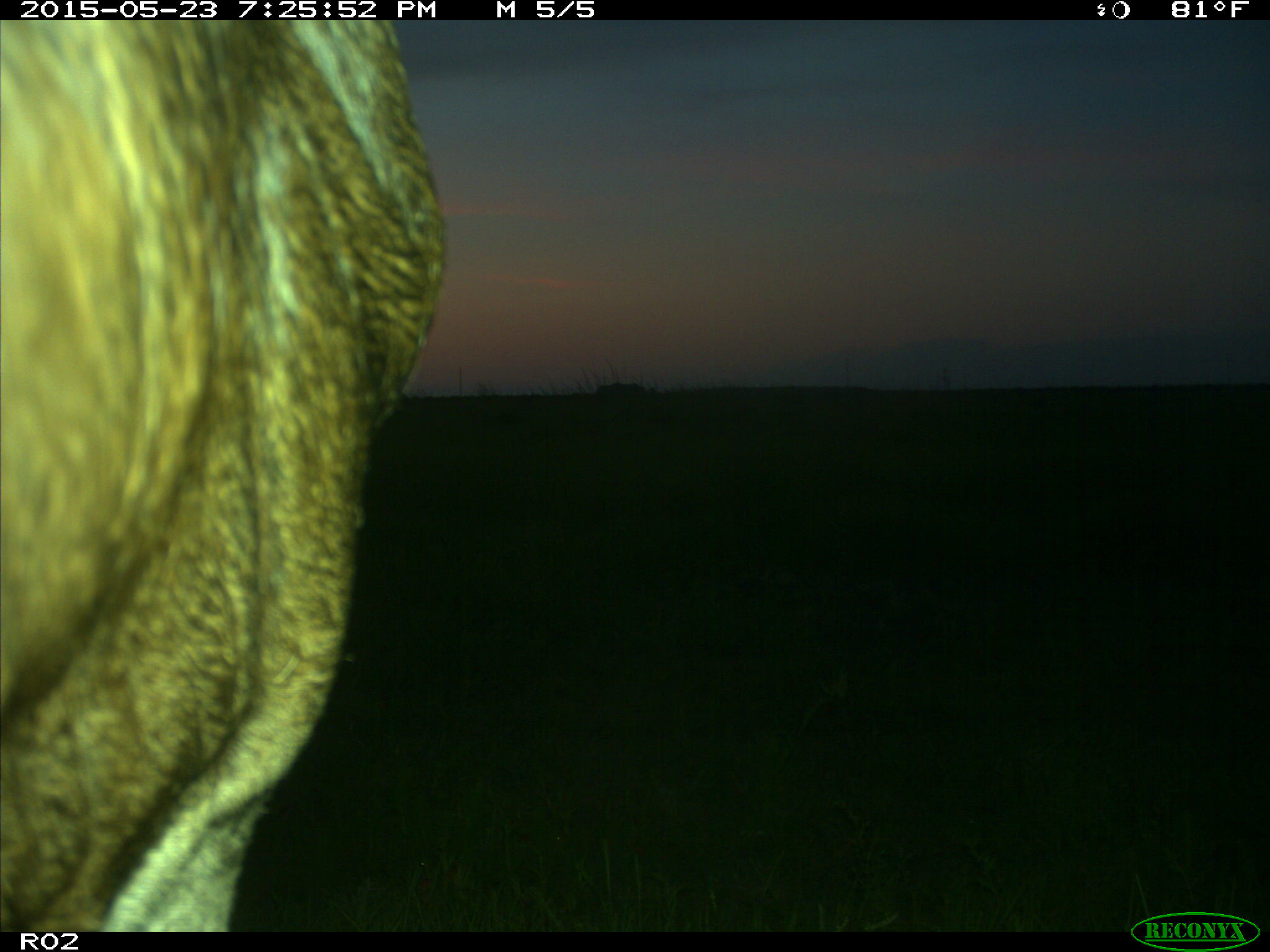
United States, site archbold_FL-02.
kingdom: Animalia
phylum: Chordata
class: Mammalia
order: Artiodactyla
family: Bovidae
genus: Bos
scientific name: Bos taurus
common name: domestic cow